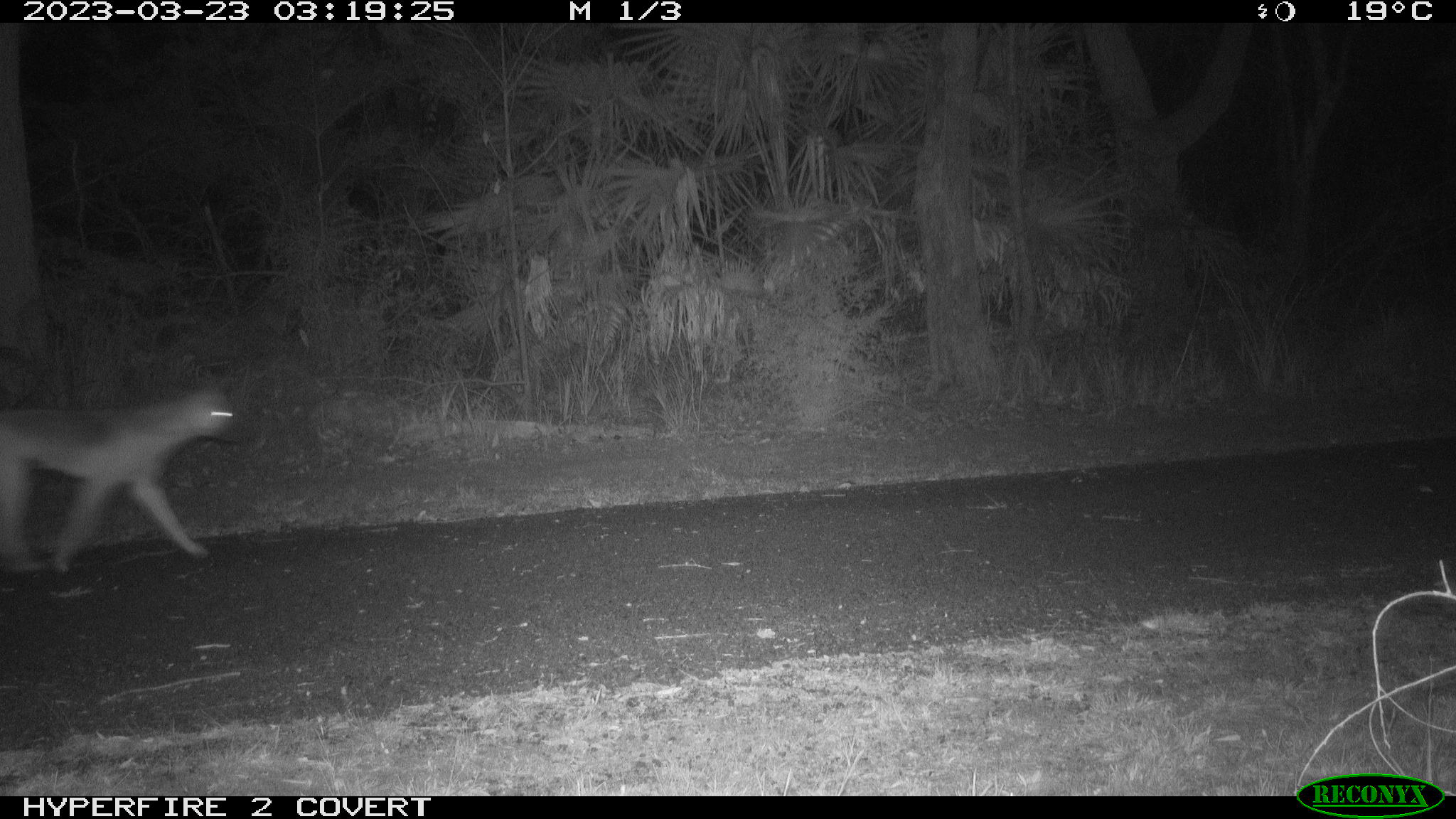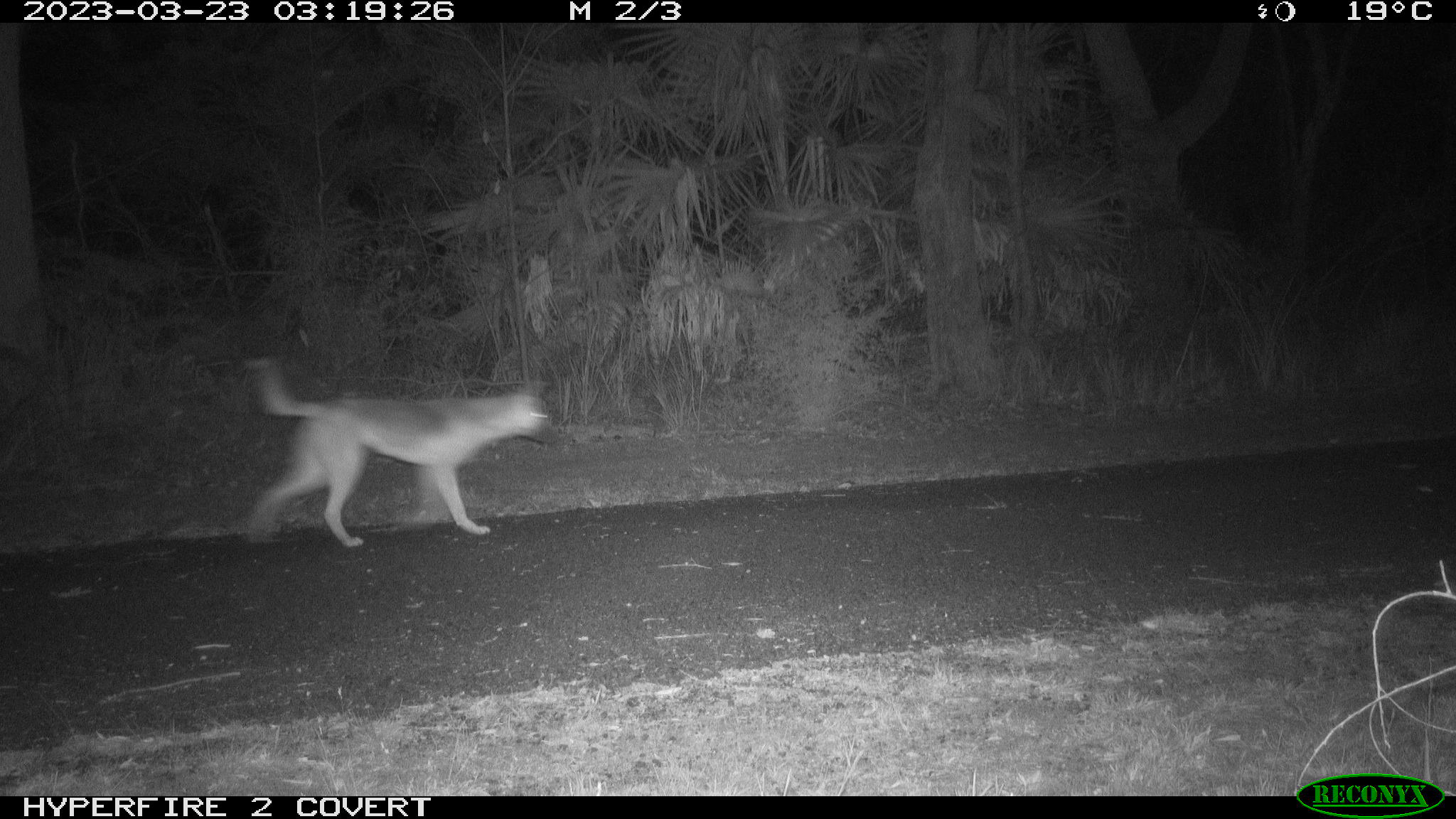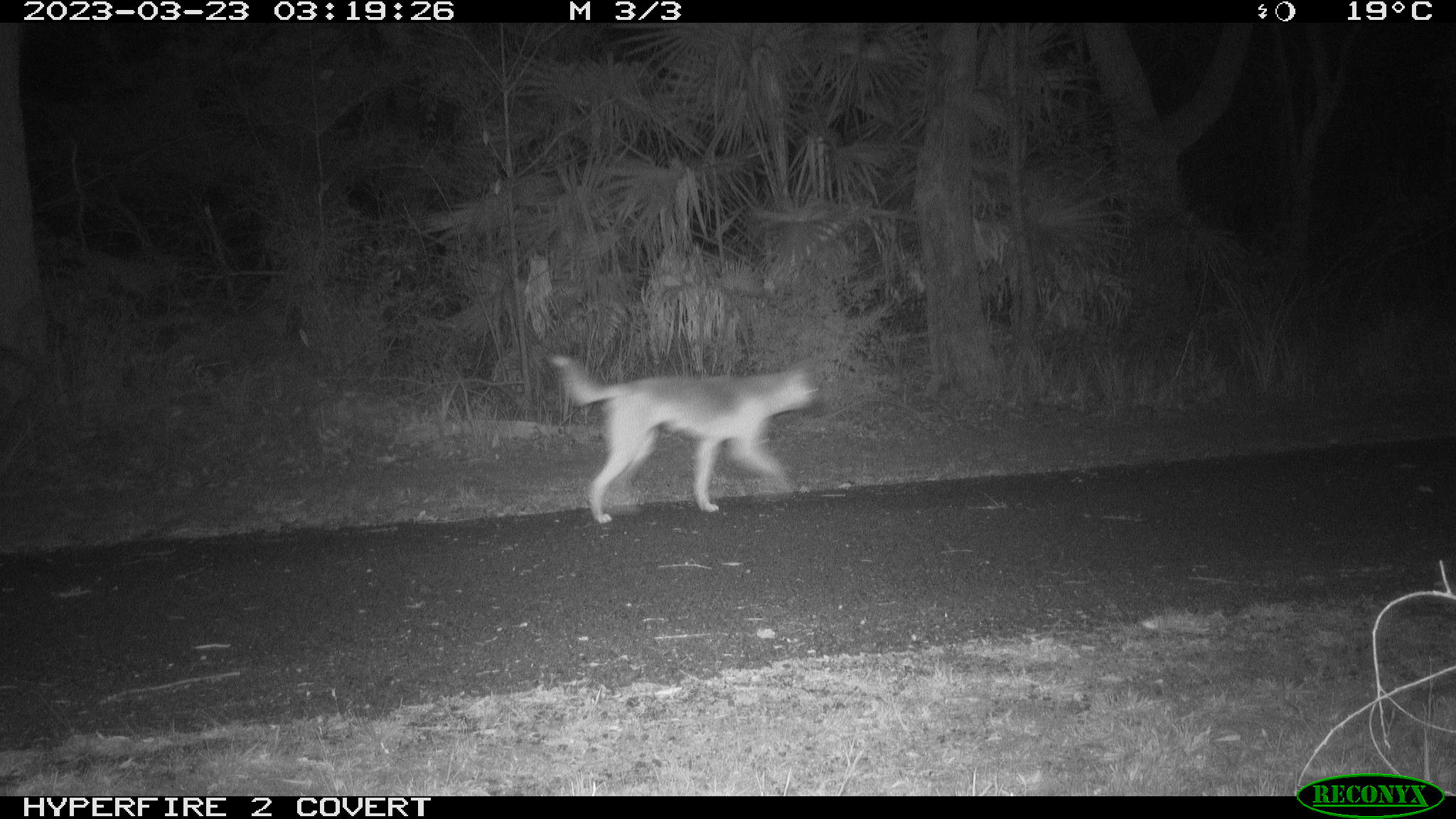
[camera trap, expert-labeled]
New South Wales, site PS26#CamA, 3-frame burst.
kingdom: Animalia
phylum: Chordata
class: Mammalia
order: Carnivora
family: Canidae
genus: Canis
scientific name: Canis familiaris dingo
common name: dingo